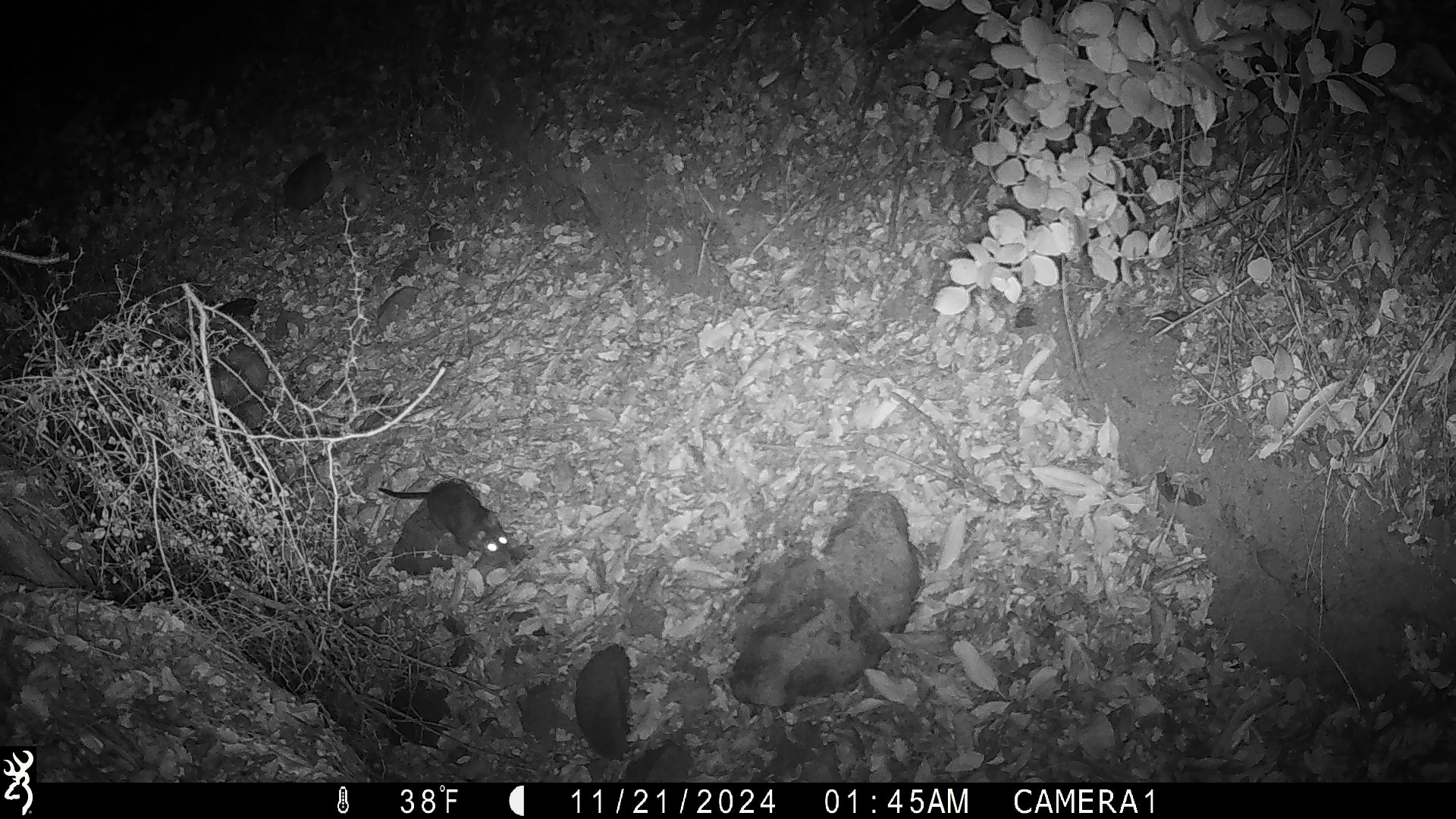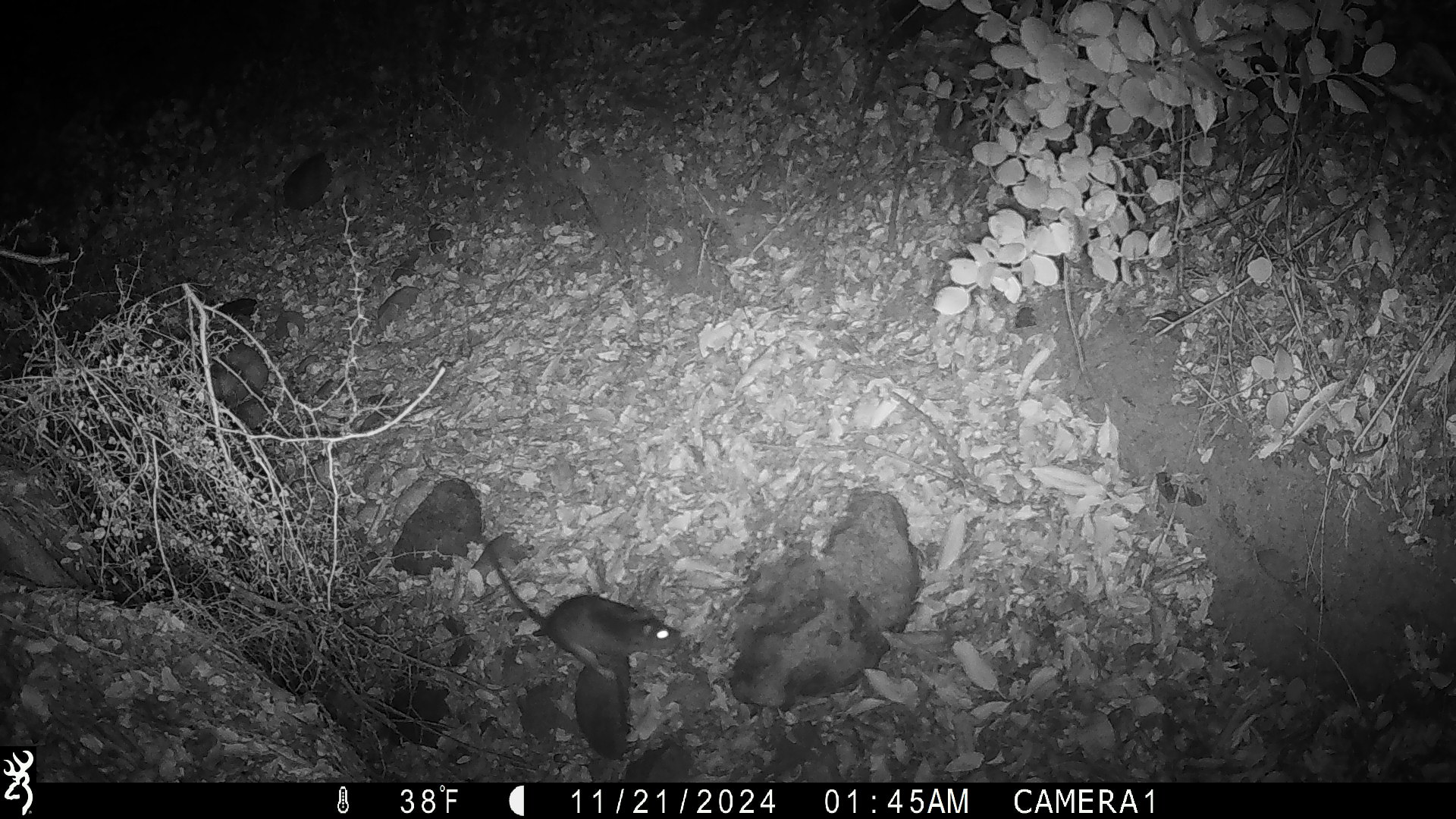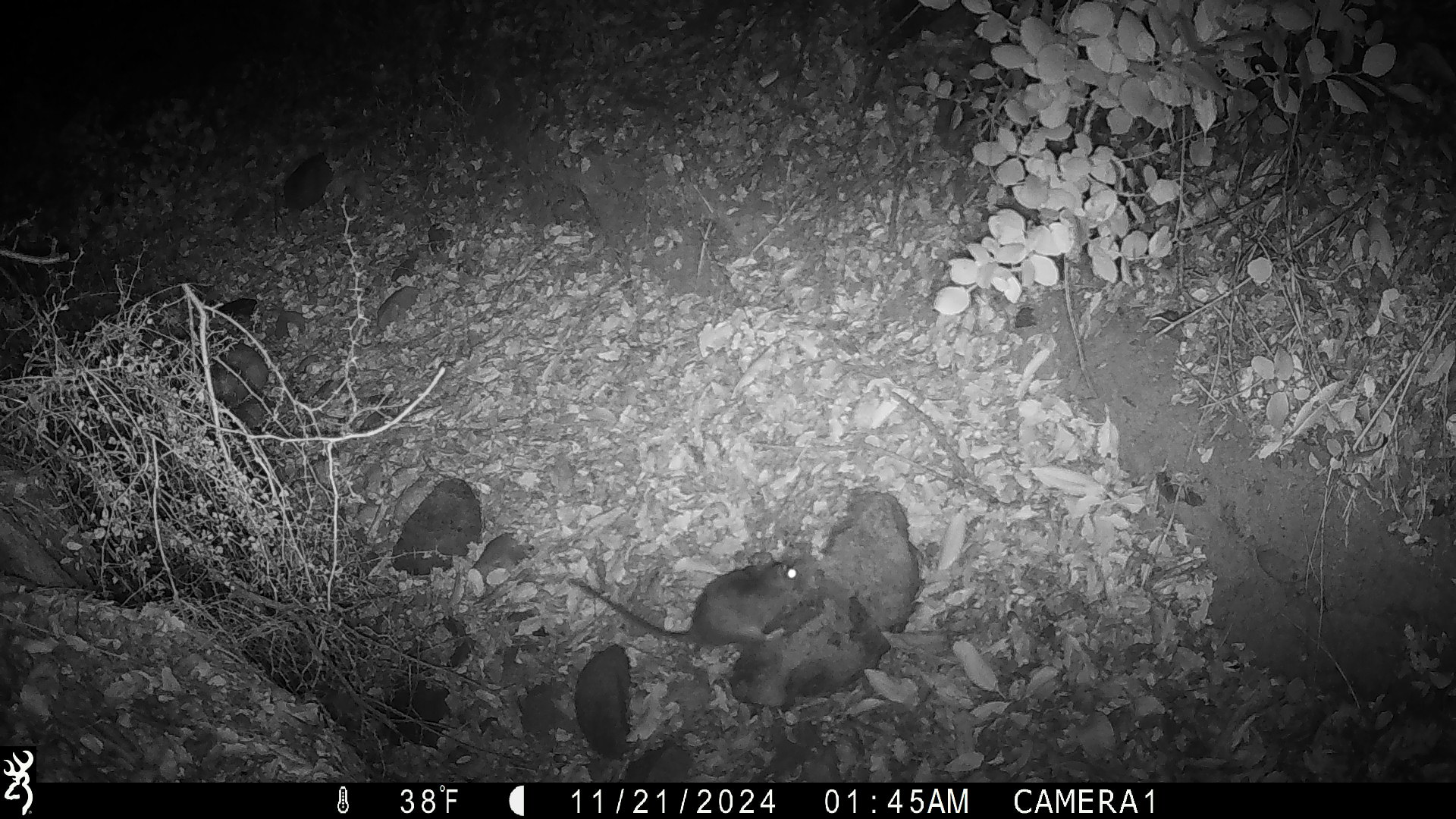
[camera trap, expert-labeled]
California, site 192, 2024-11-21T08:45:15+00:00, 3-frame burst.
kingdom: Animalia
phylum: Chordata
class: Mammalia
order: Rodentia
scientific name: Rodentia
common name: mouse or rat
Mouse or rat (Rodentia).